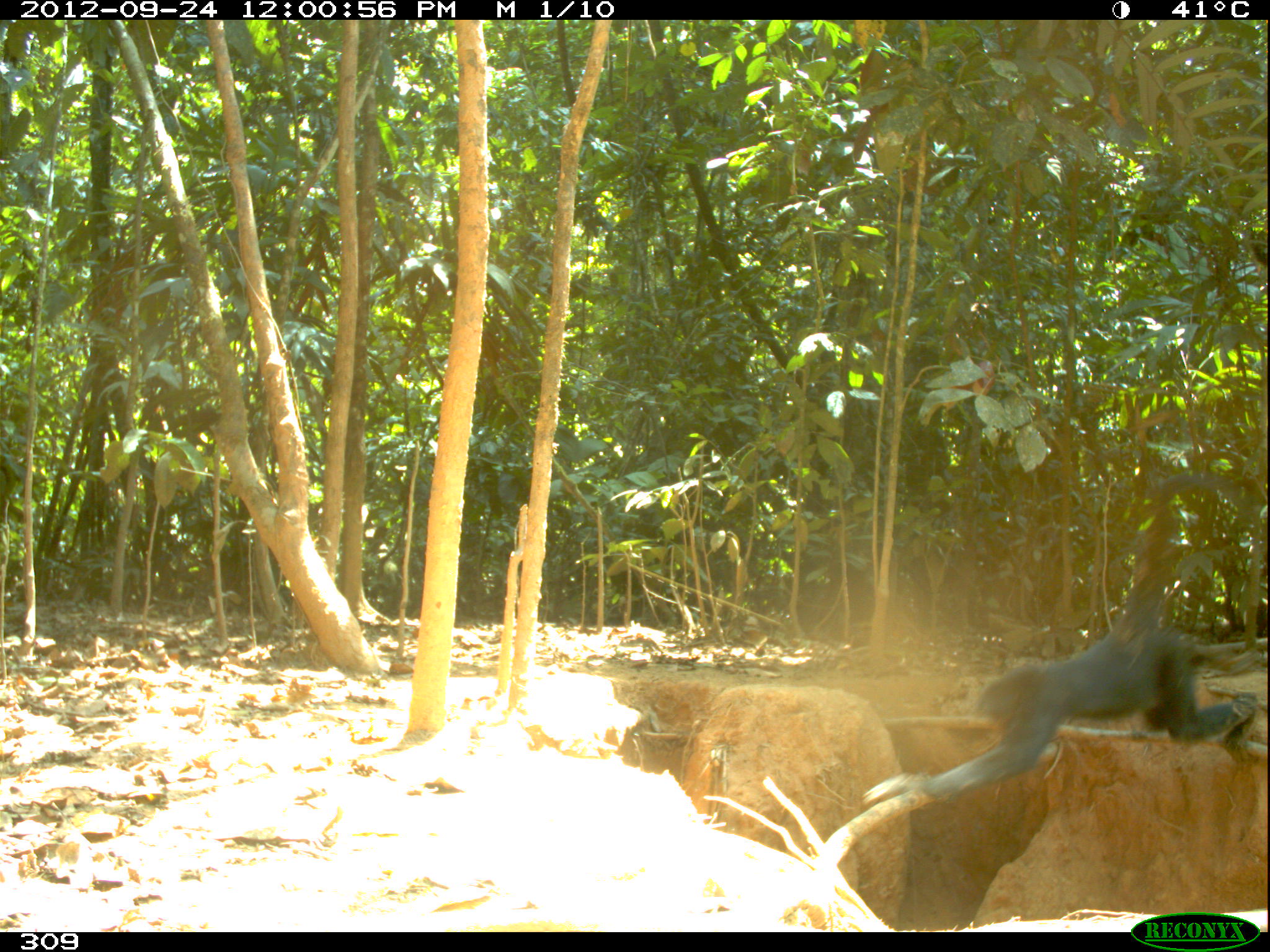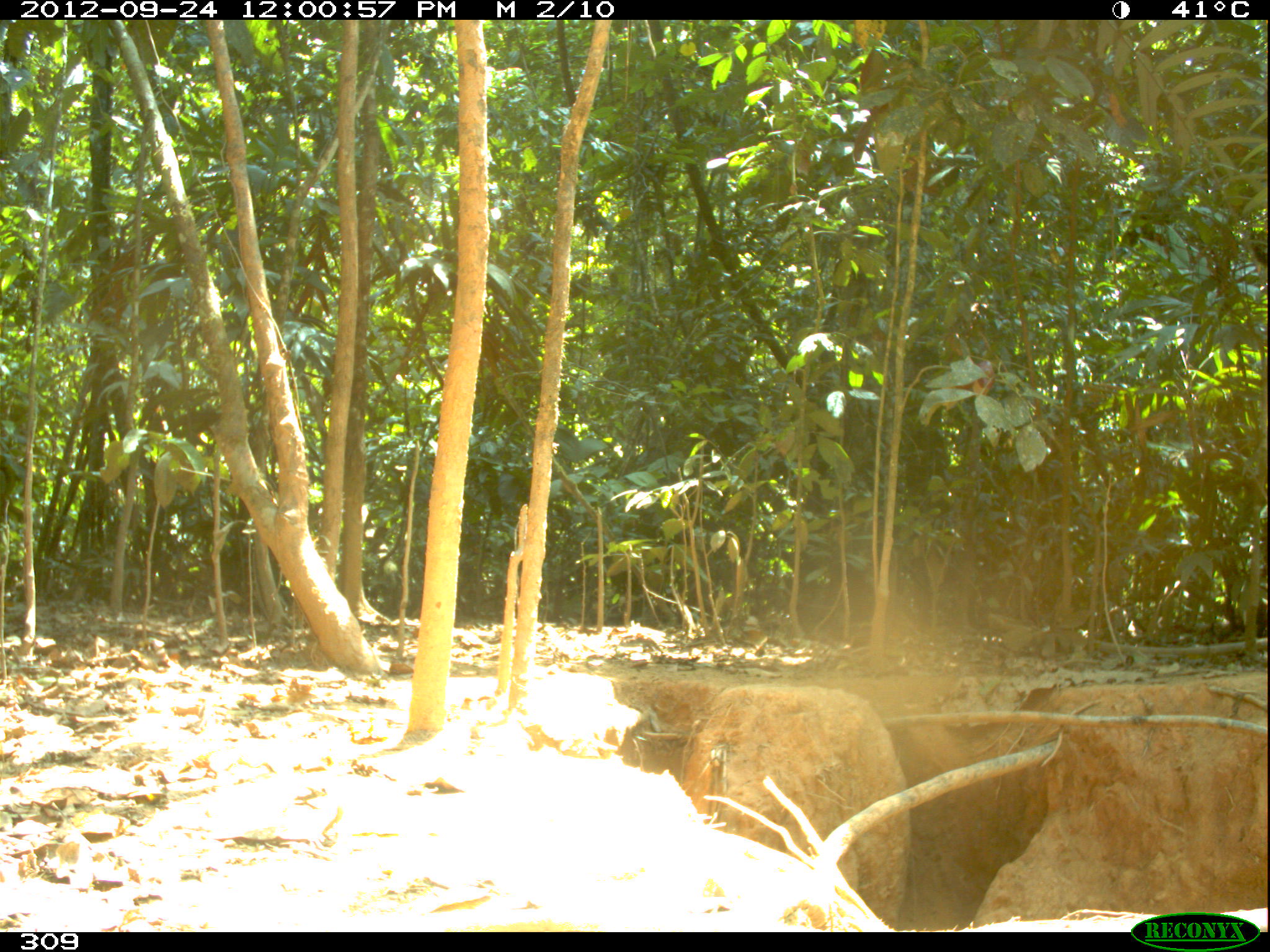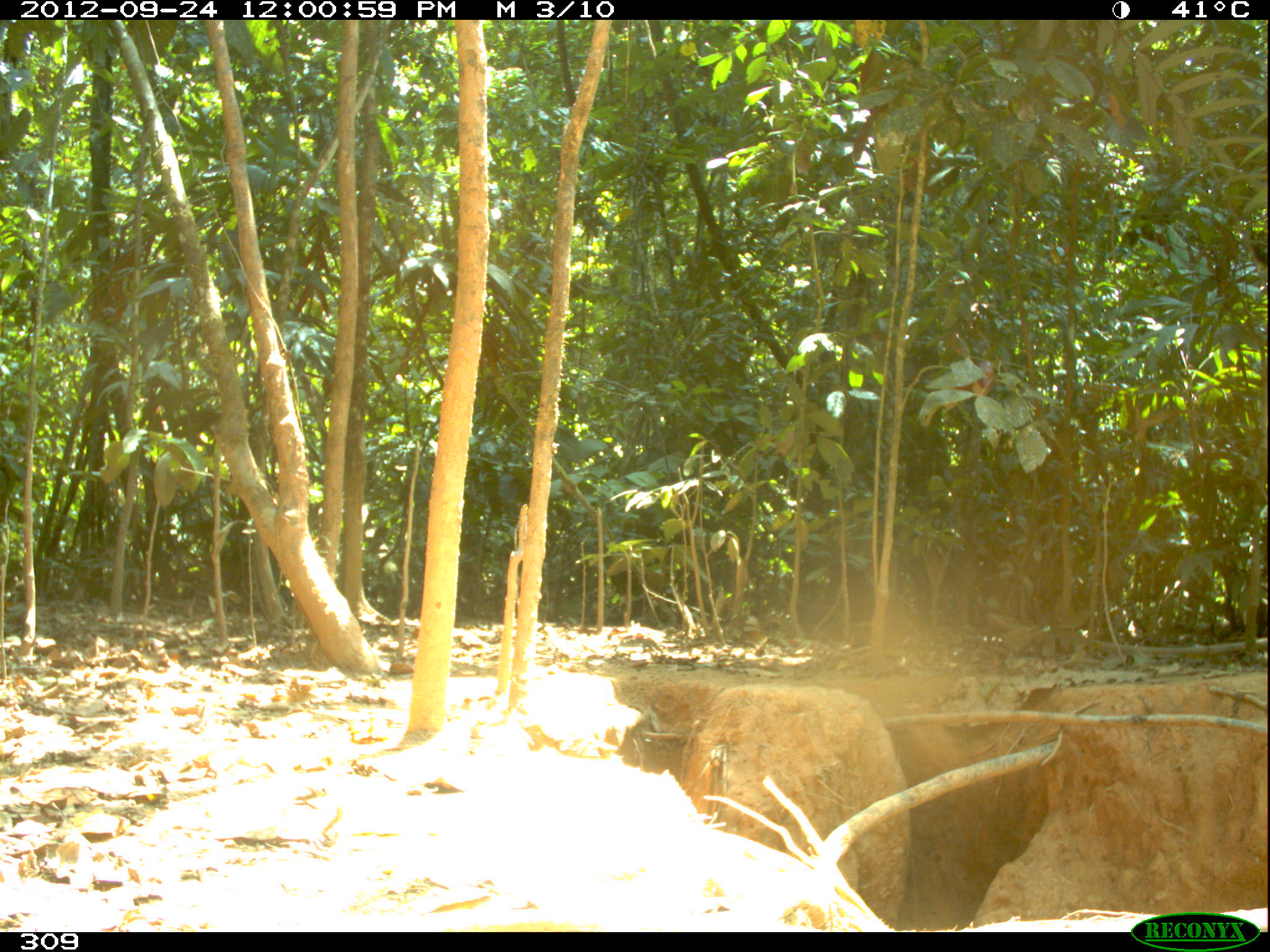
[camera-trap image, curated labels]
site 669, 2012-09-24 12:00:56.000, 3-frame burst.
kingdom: Animalia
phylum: Chordata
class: Mammalia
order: Primates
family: Atelidae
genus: Ateles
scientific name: Ateles chamek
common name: black-faced black spider monkey